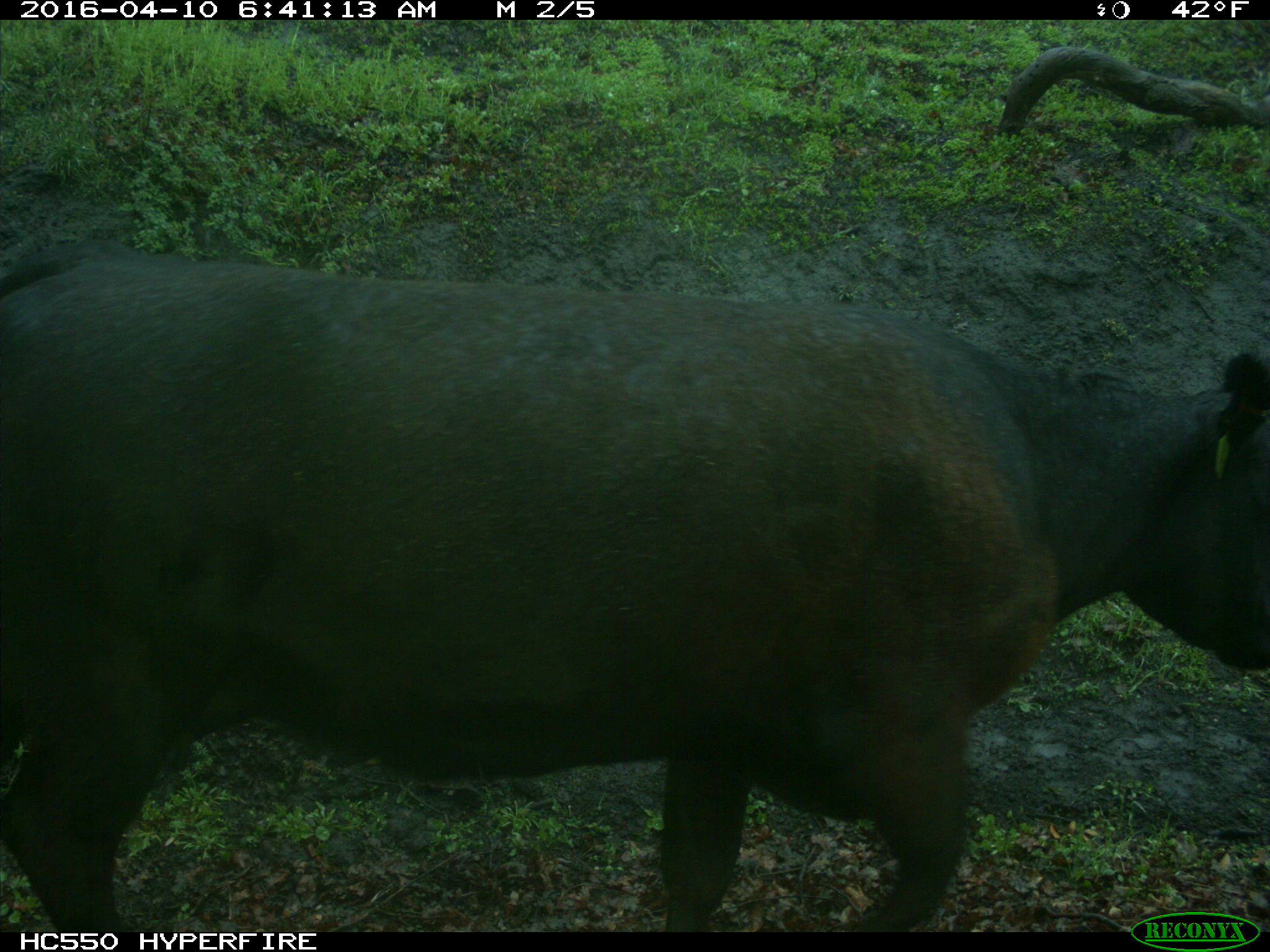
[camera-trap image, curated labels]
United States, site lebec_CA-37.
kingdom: Animalia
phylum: Chordata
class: Mammalia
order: Artiodactyla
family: Bovidae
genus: Bos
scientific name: Bos taurus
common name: domestic cow